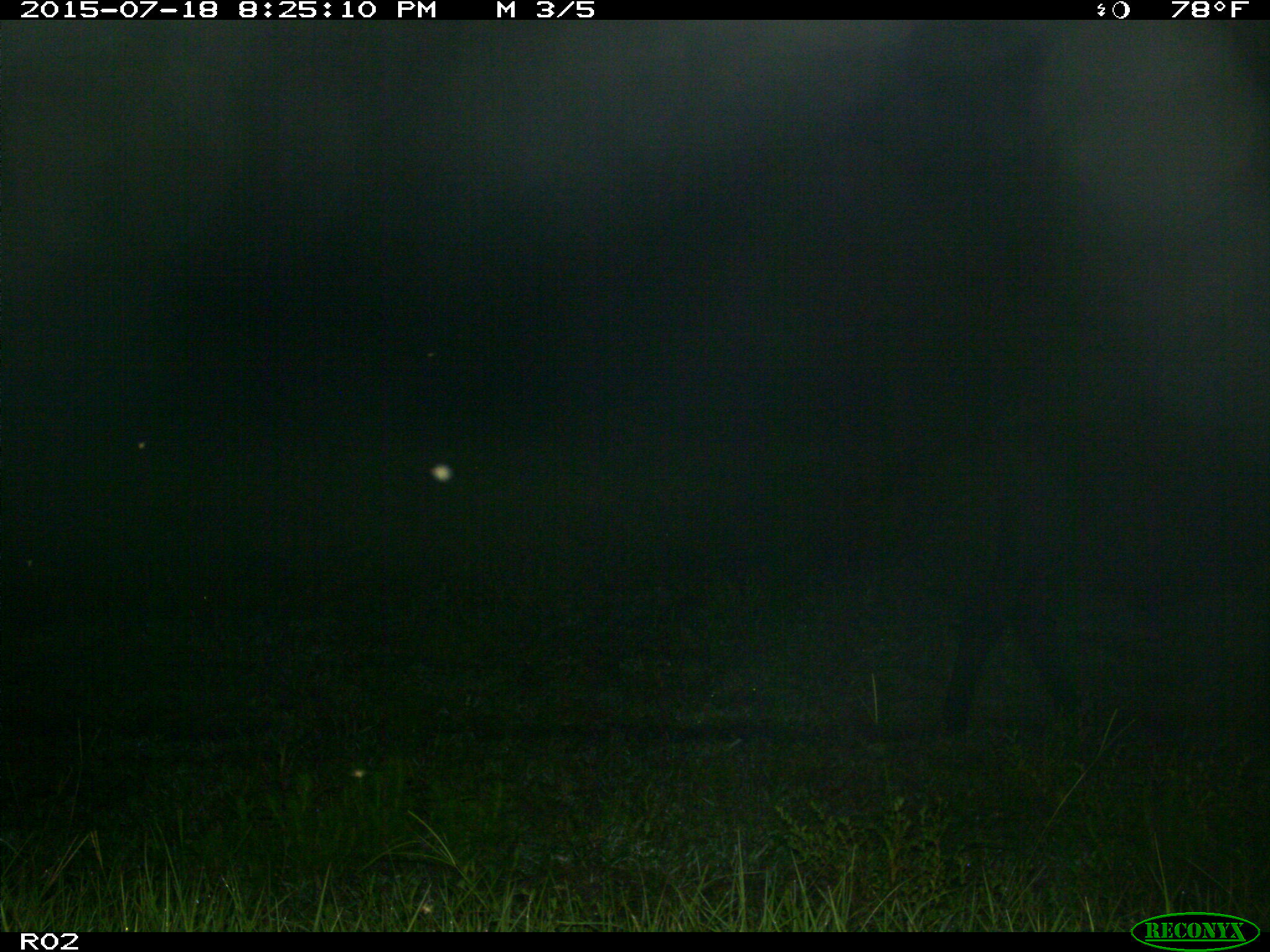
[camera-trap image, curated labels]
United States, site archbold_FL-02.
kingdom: Animalia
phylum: Chordata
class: Mammalia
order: Artiodactyla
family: Bovidae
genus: Bos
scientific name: Bos taurus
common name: domestic cow